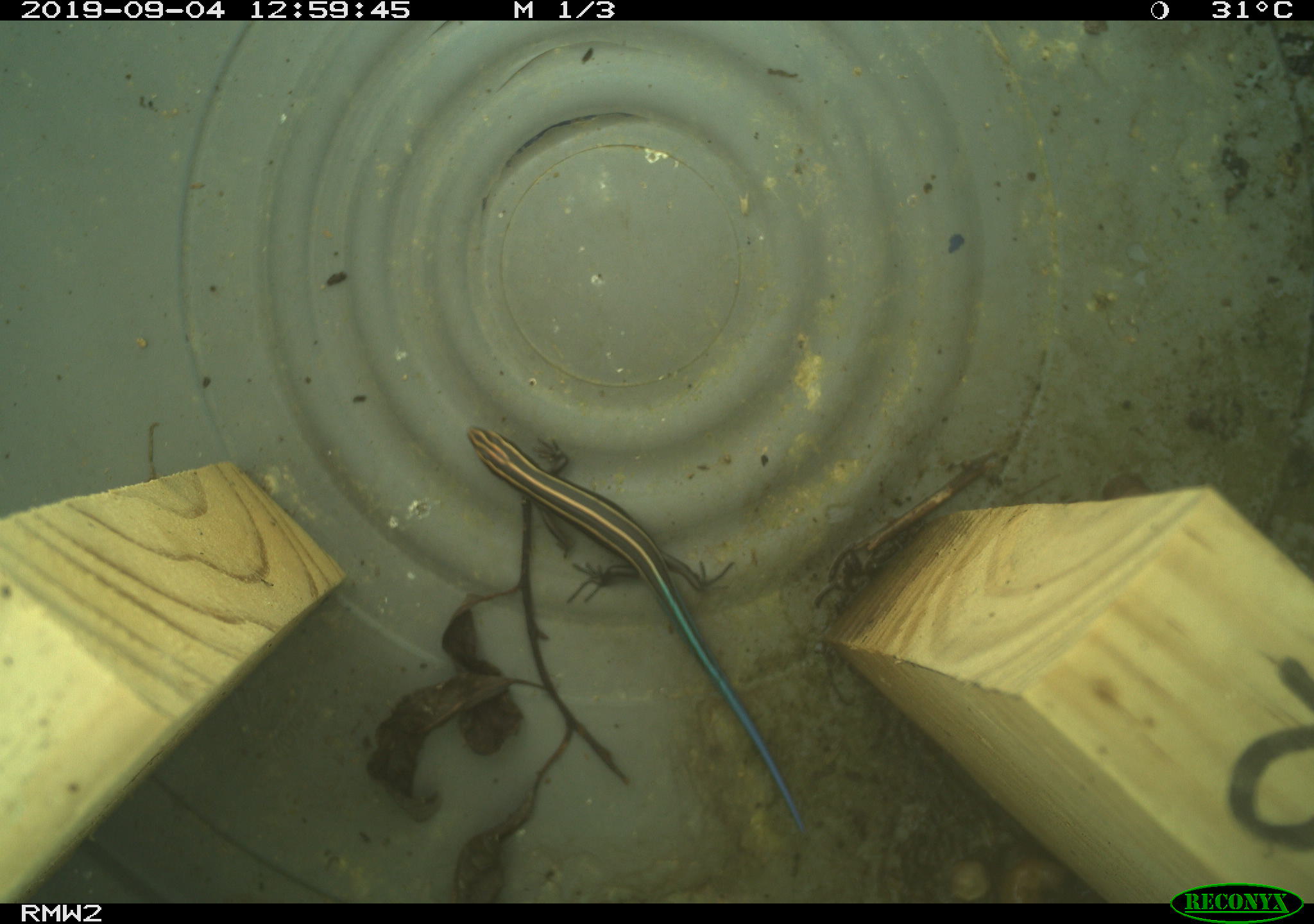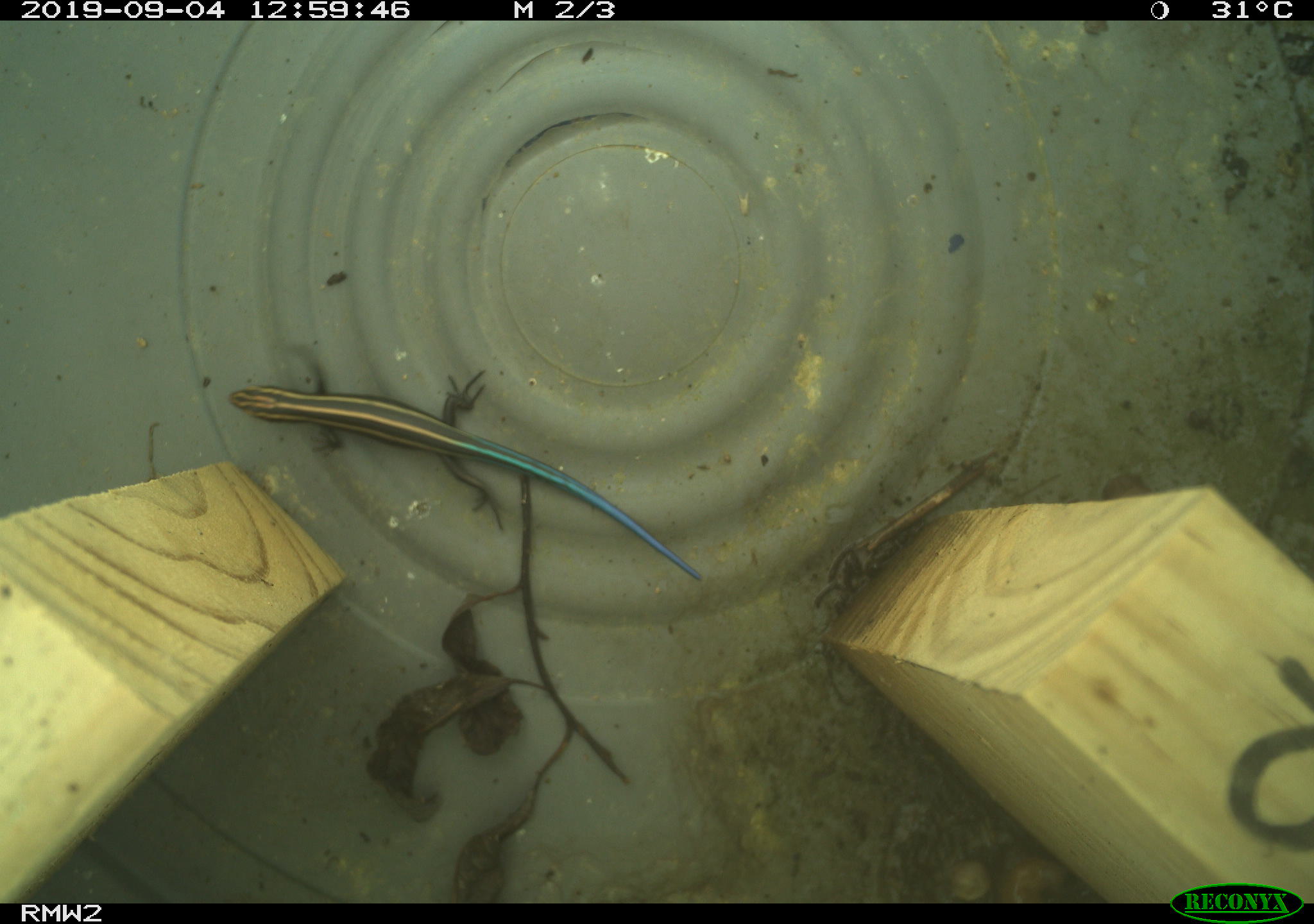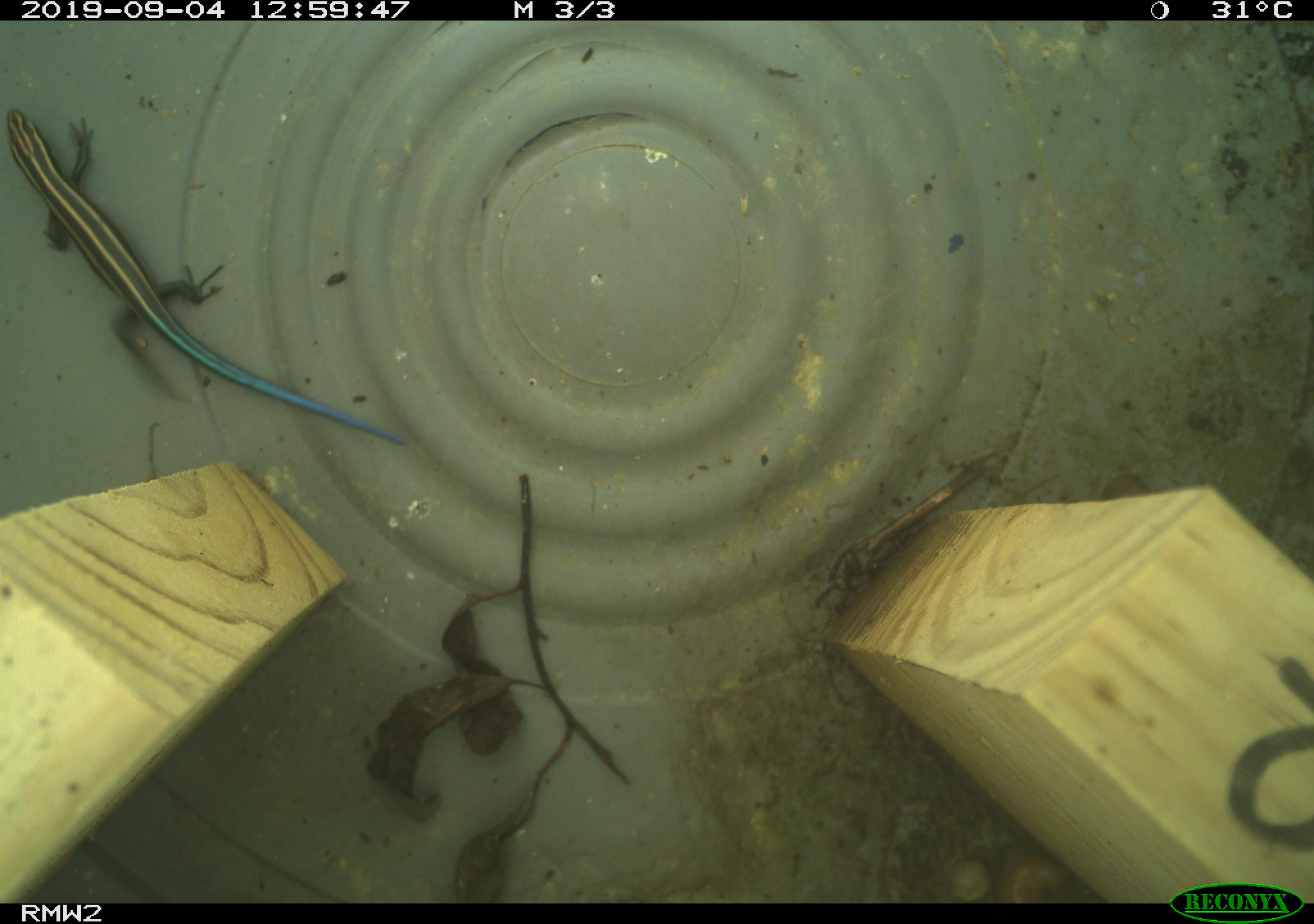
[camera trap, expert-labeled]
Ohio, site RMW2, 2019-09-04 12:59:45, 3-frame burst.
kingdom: Animalia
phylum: Chordata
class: Reptilia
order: Squamata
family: Scincidae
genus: Plestiodon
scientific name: Plestiodon fasciatus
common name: common five-lined skink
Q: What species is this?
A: Common five-lined skink (Plestiodon fasciatus).